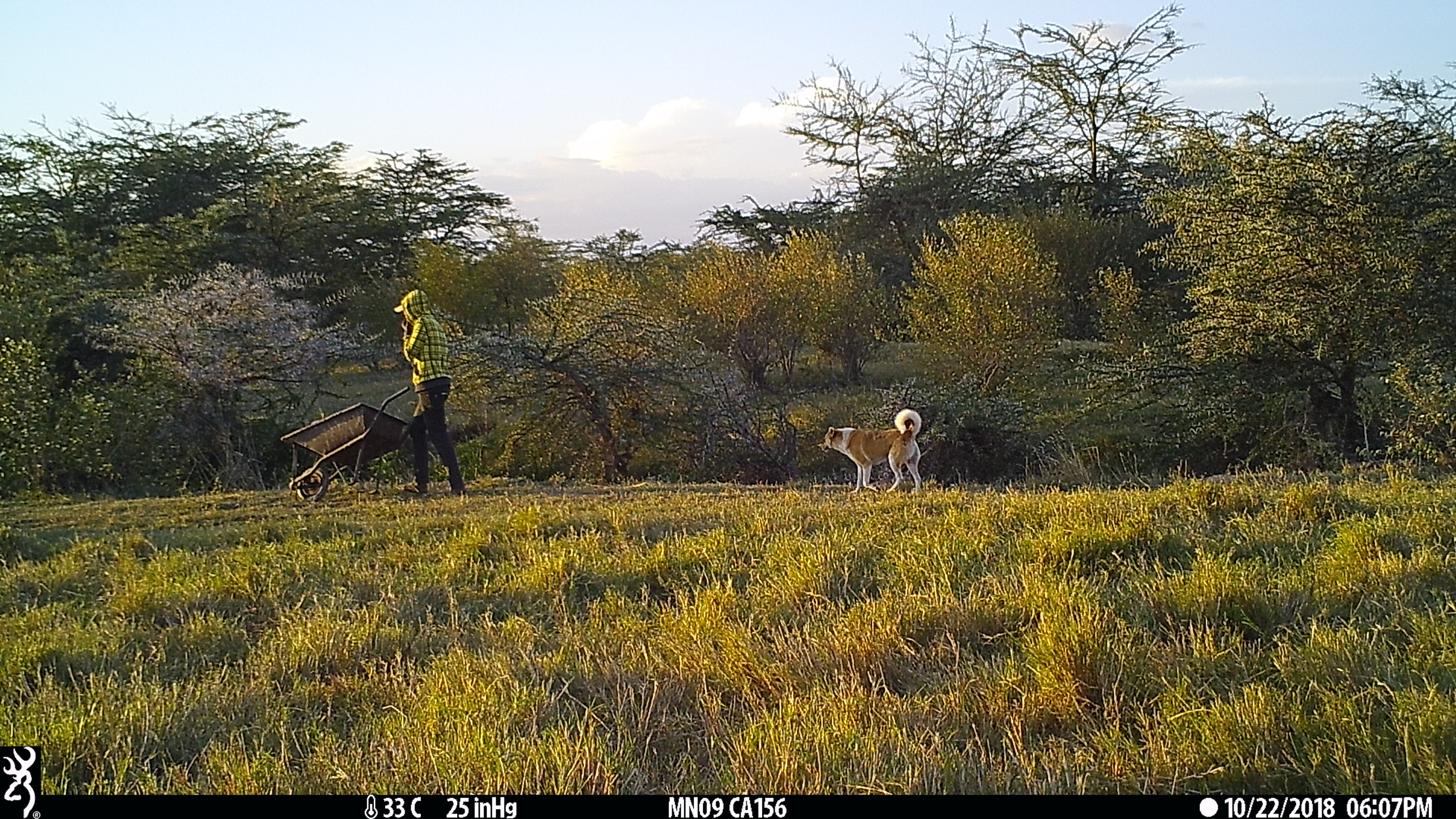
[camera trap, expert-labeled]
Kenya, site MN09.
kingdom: Animalia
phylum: Chordata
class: Mammalia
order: Carnivora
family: Canidae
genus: Canis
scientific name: Canis familiaris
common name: domestic dog